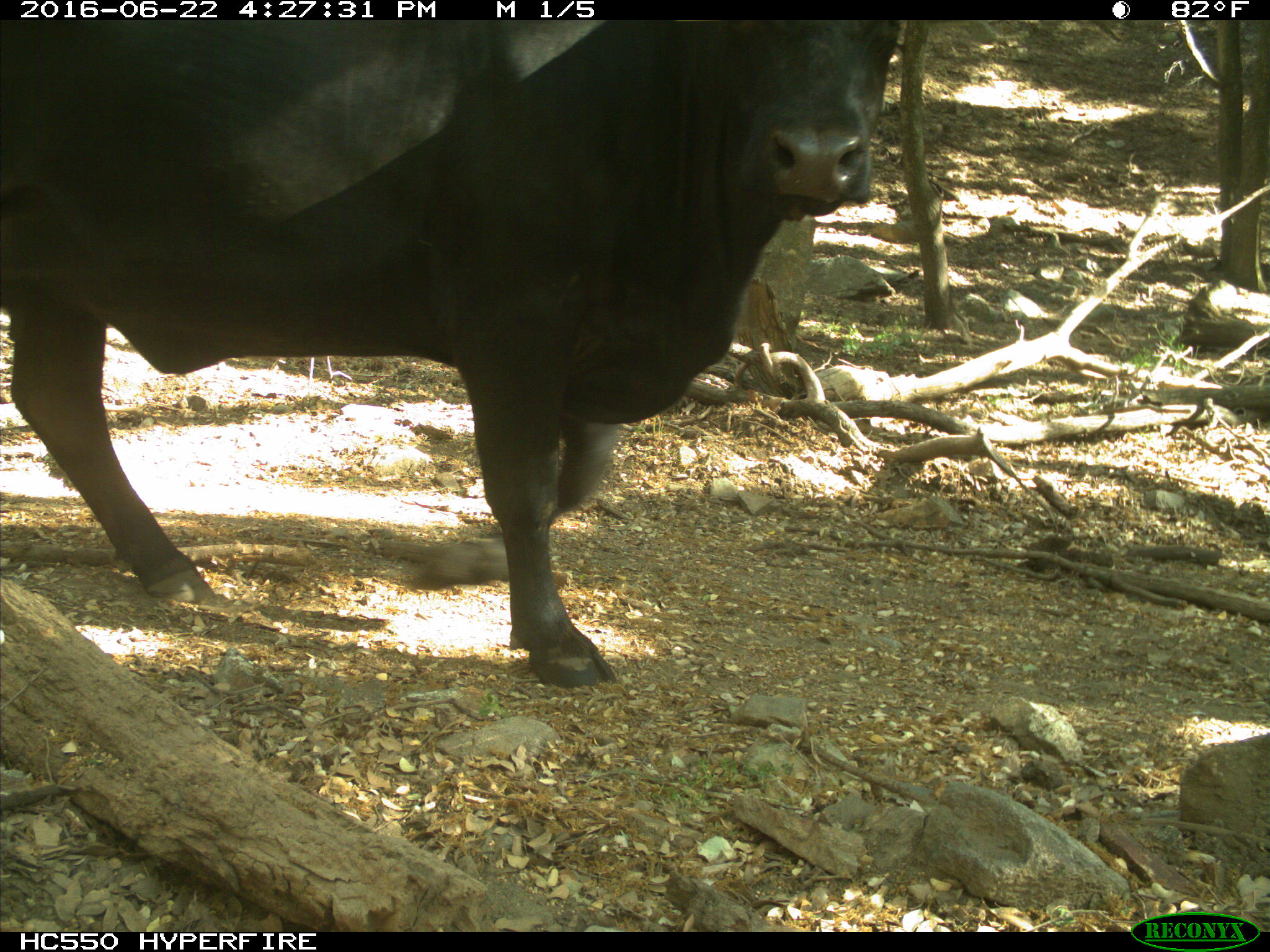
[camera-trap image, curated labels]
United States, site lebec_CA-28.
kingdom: Animalia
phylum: Chordata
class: Mammalia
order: Artiodactyla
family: Bovidae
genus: Bos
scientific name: Bos taurus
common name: domestic cow